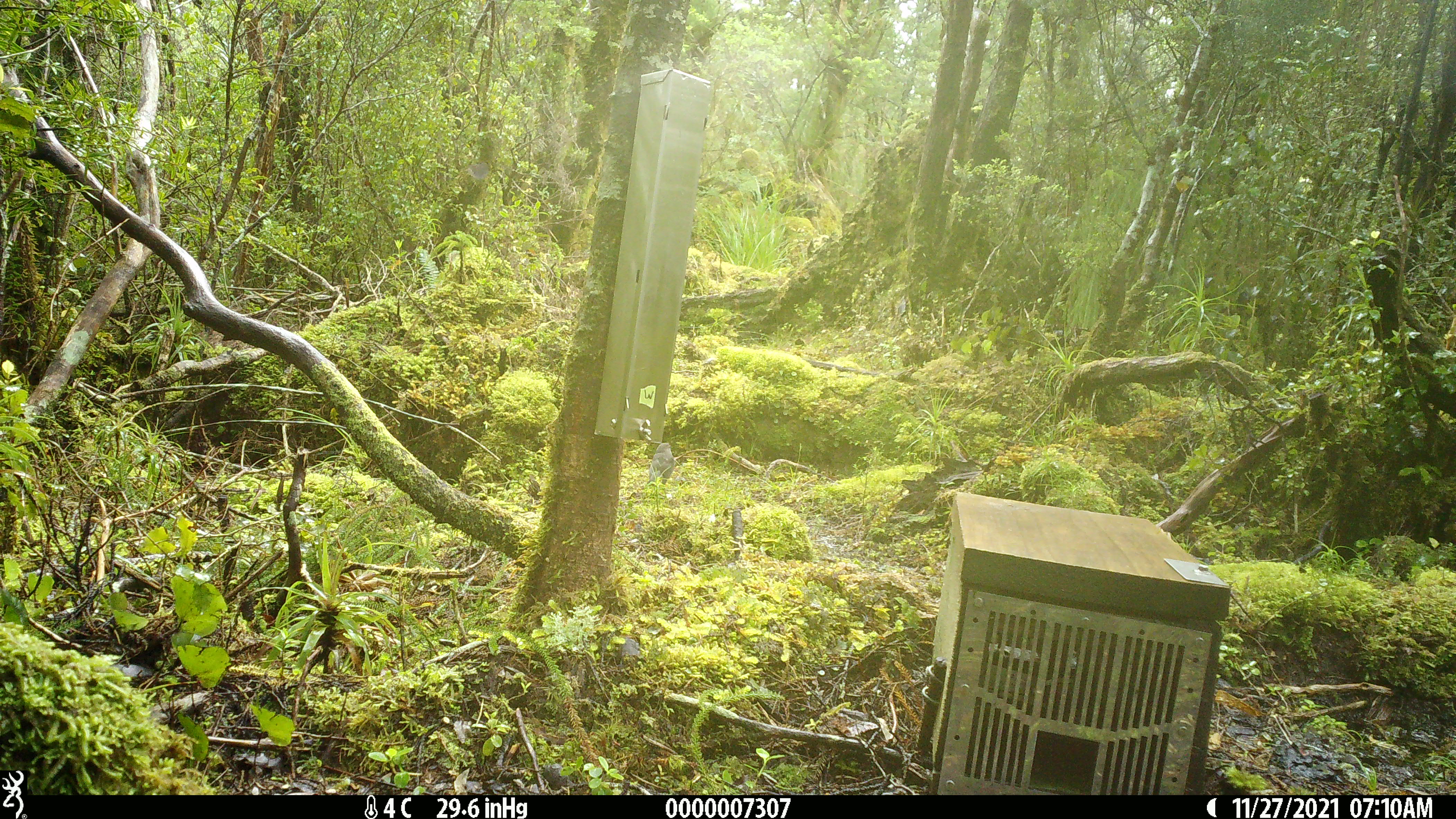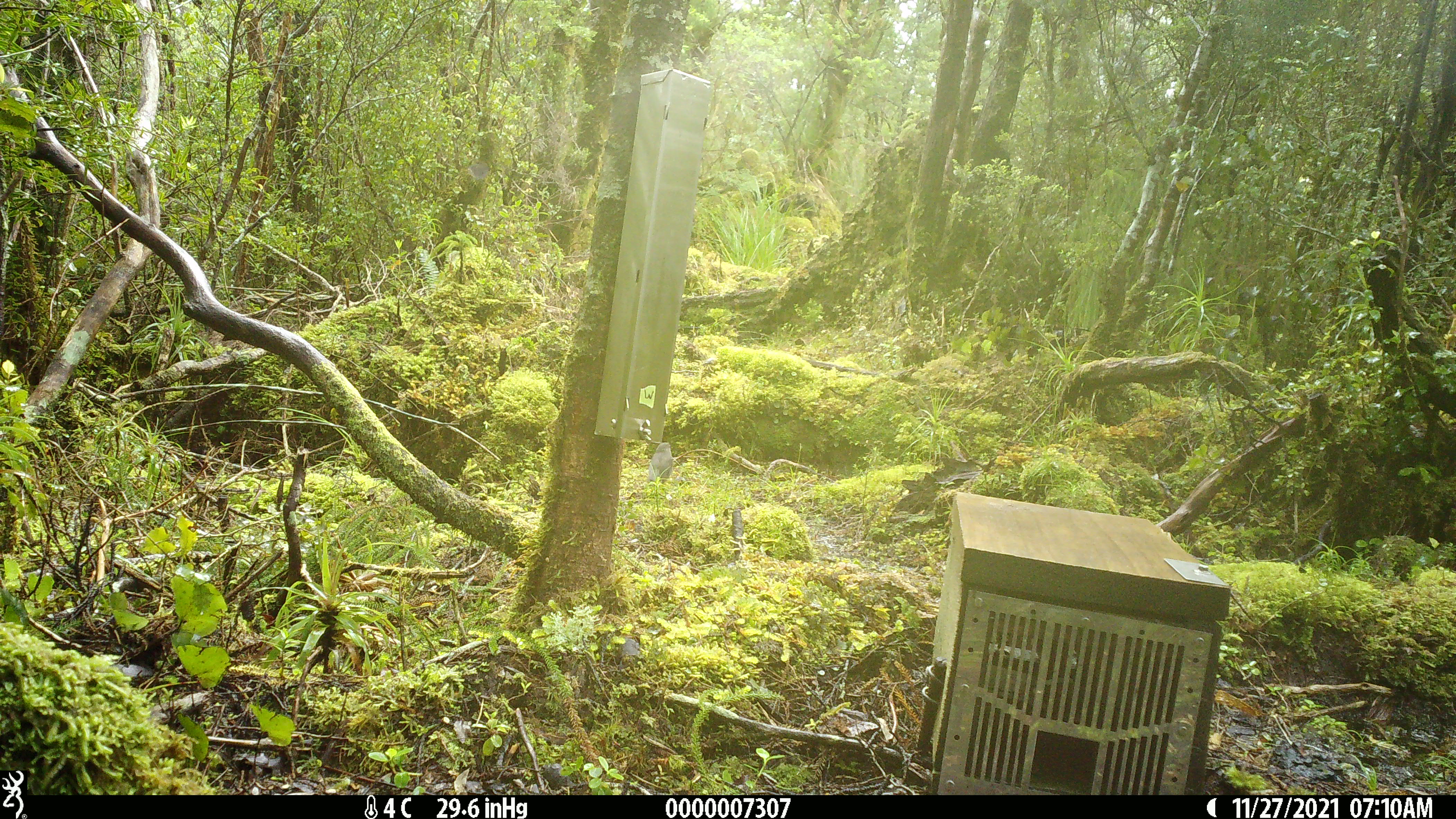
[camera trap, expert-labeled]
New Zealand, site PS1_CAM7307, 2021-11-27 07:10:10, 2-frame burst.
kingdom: Animalia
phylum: Chordata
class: Aves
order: Passeriformes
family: Petroicidae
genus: Petroica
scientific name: Petroica australis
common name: new zealand robin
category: robin